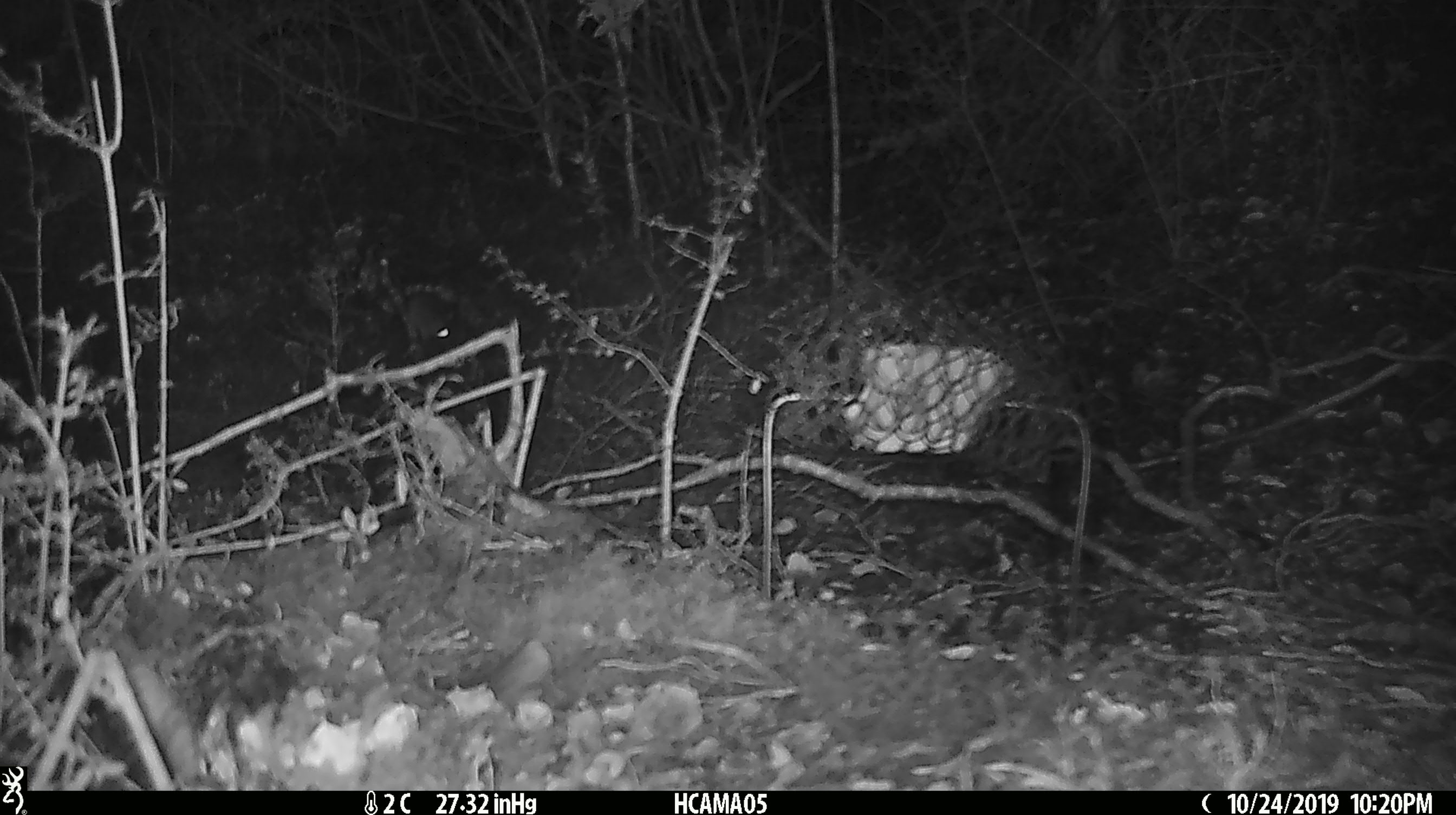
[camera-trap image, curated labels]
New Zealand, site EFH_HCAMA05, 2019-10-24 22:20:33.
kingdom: Animalia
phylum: Chordata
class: Mammalia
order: Rodentia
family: Muridae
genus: Mus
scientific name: Mus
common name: mouse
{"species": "mouse (Mus)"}